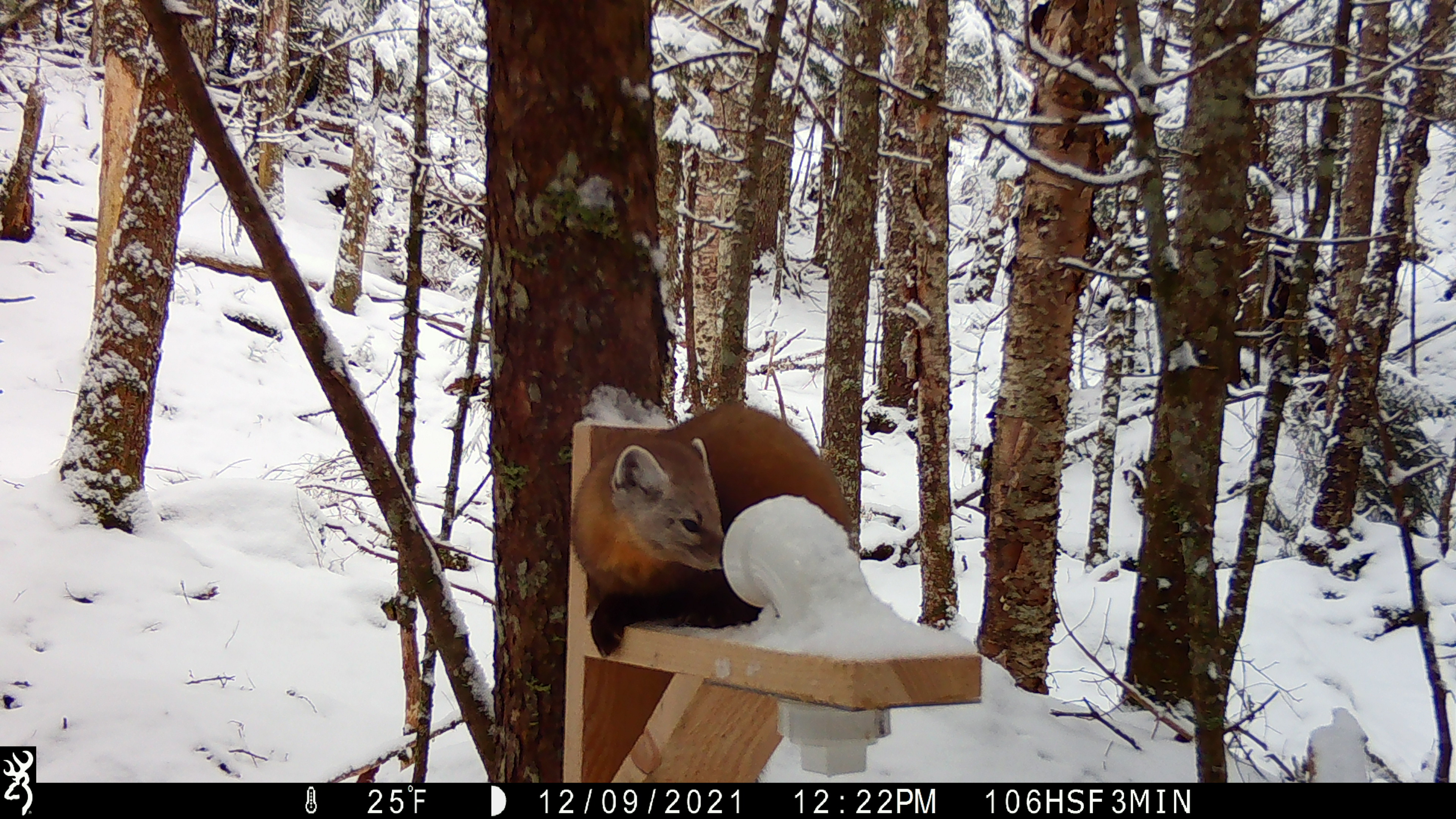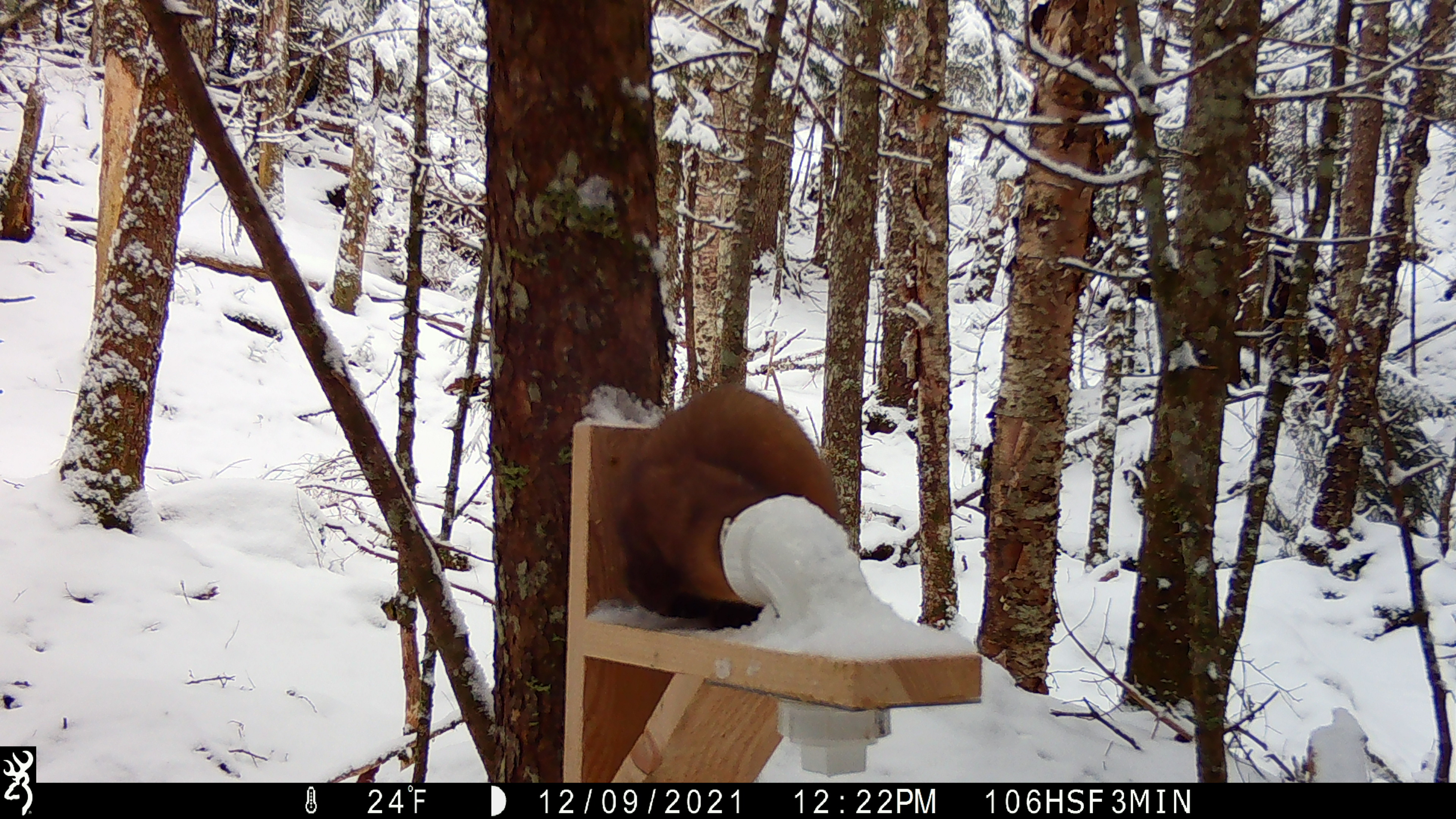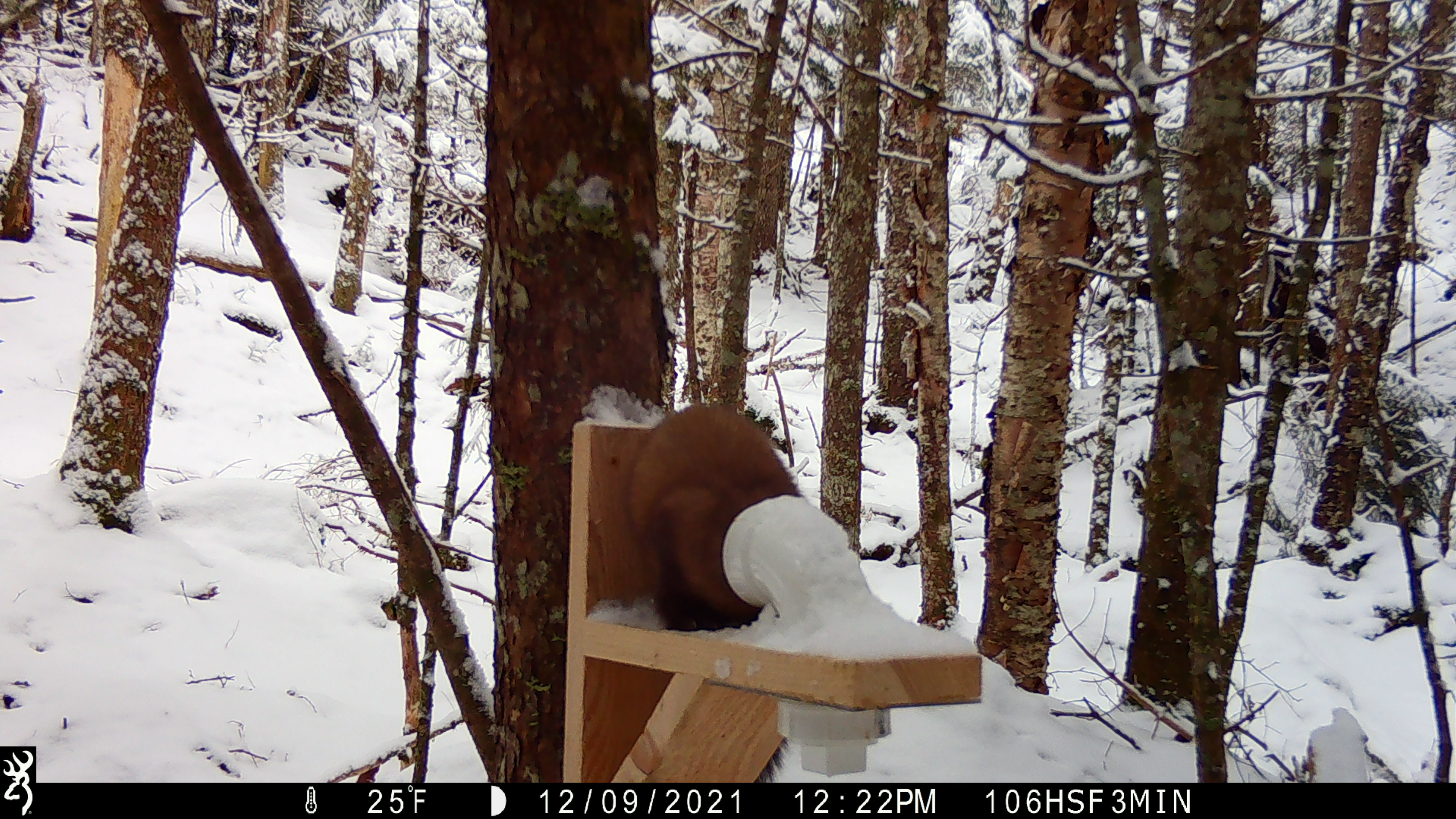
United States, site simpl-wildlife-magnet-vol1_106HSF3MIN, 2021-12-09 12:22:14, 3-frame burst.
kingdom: Animalia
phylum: Chordata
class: Mammalia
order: Carnivora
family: Mustelidae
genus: Martes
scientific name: Martes americana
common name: american marten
American marten (Martes americana).